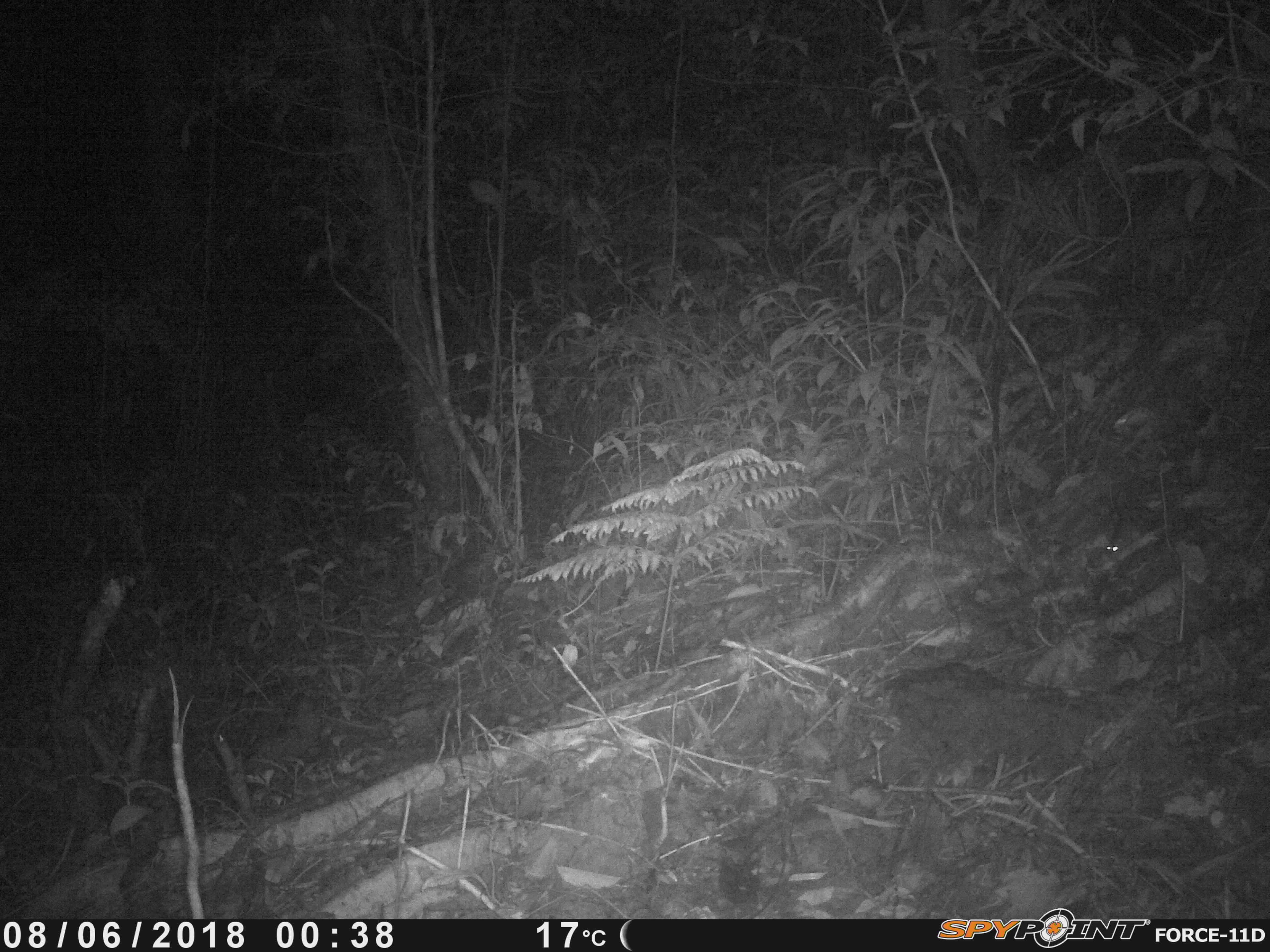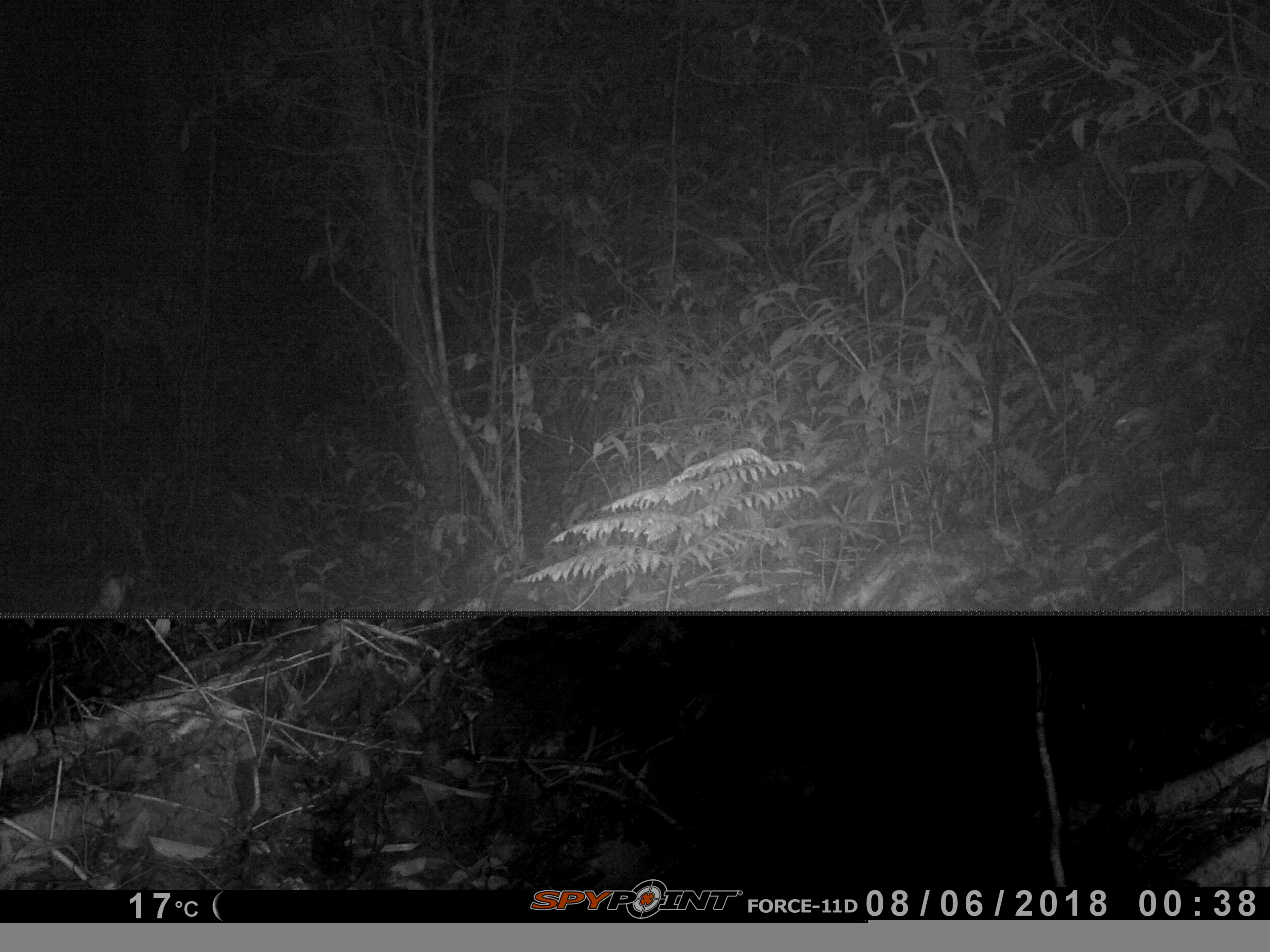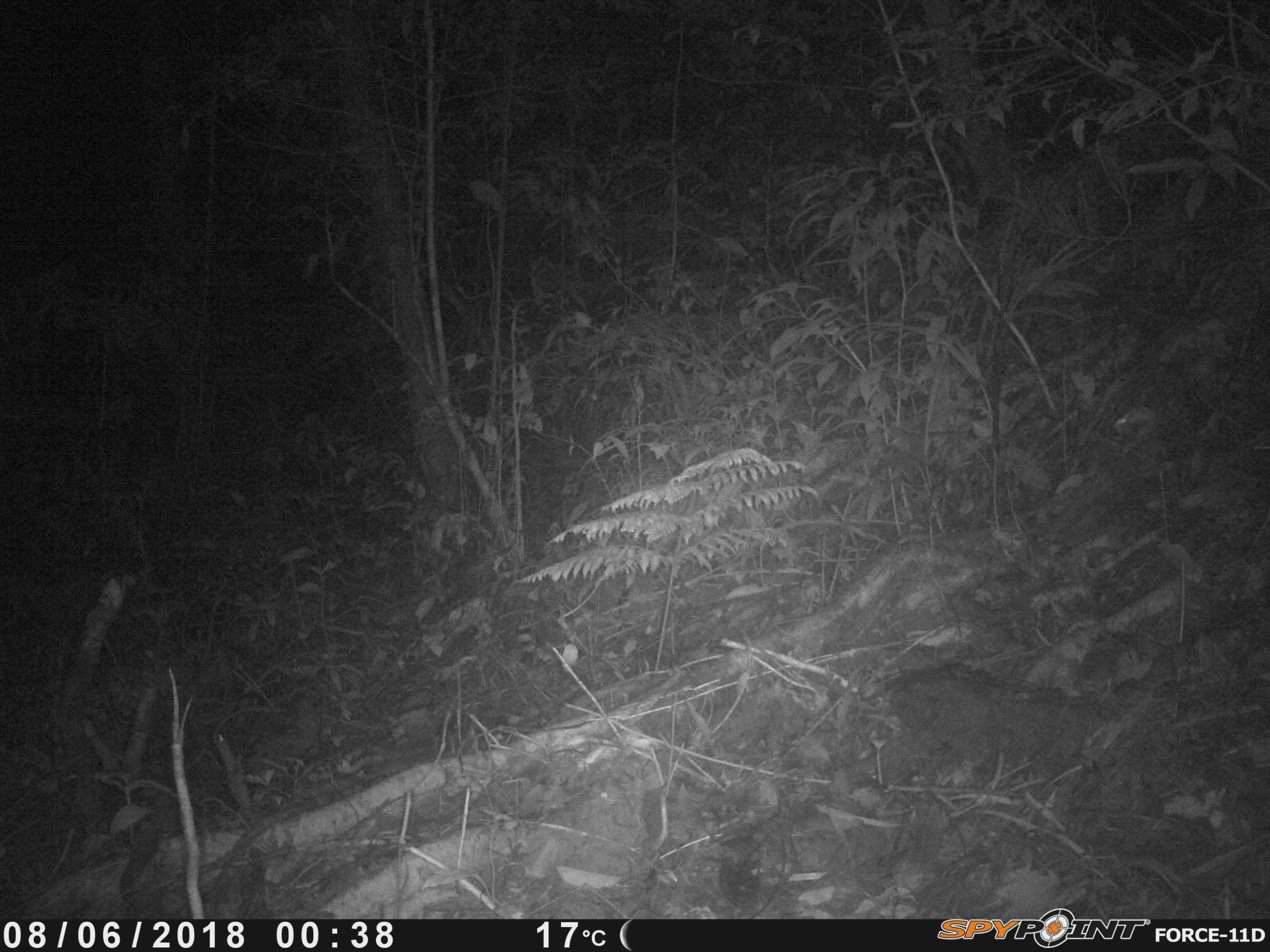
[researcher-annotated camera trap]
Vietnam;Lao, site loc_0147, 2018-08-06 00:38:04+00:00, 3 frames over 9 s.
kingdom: Animalia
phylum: Chordata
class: Mammalia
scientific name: Mammalia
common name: mammal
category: unidentified small mammal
Unidentified small mammal (mammal) (Mammalia). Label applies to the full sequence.